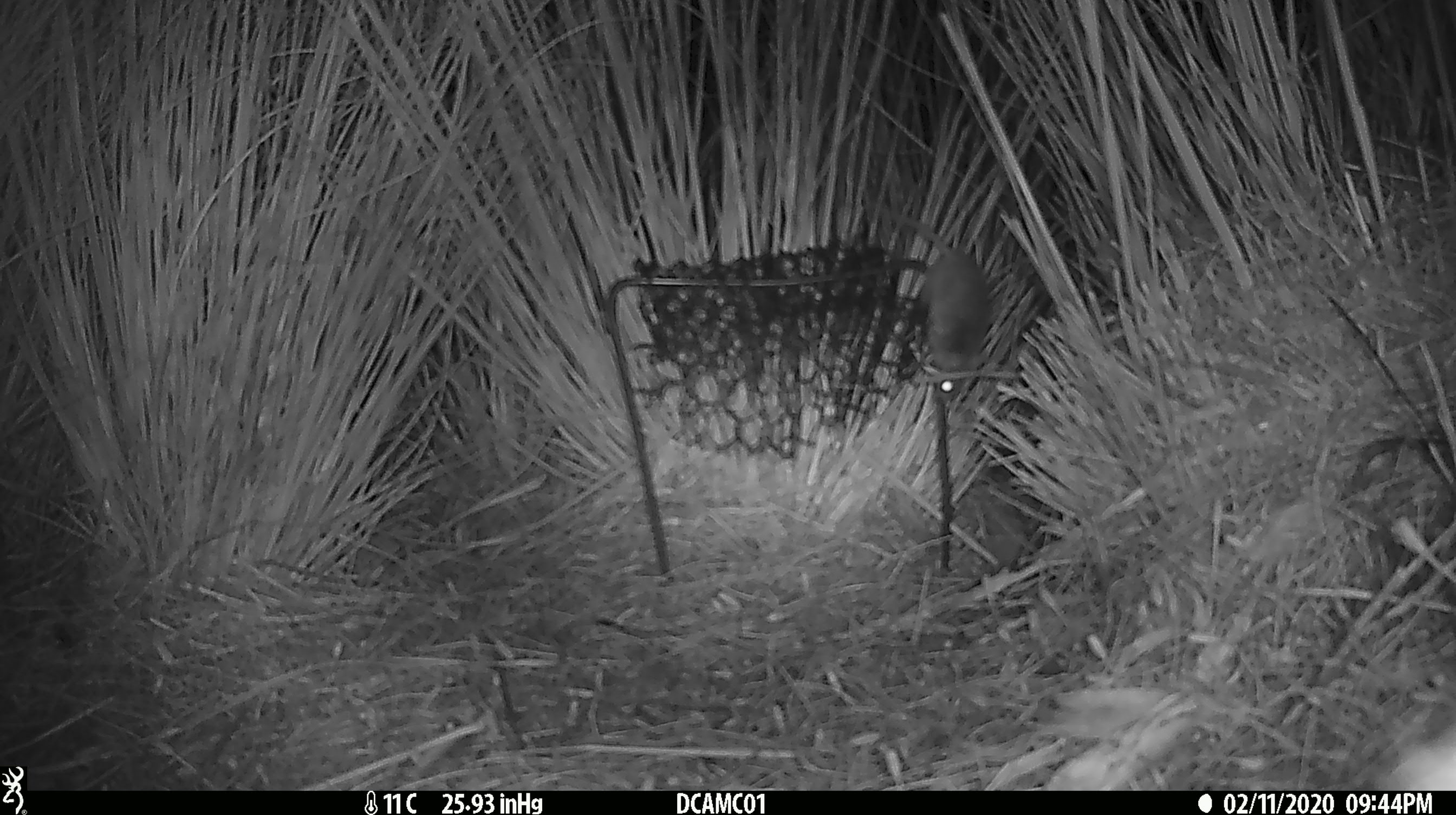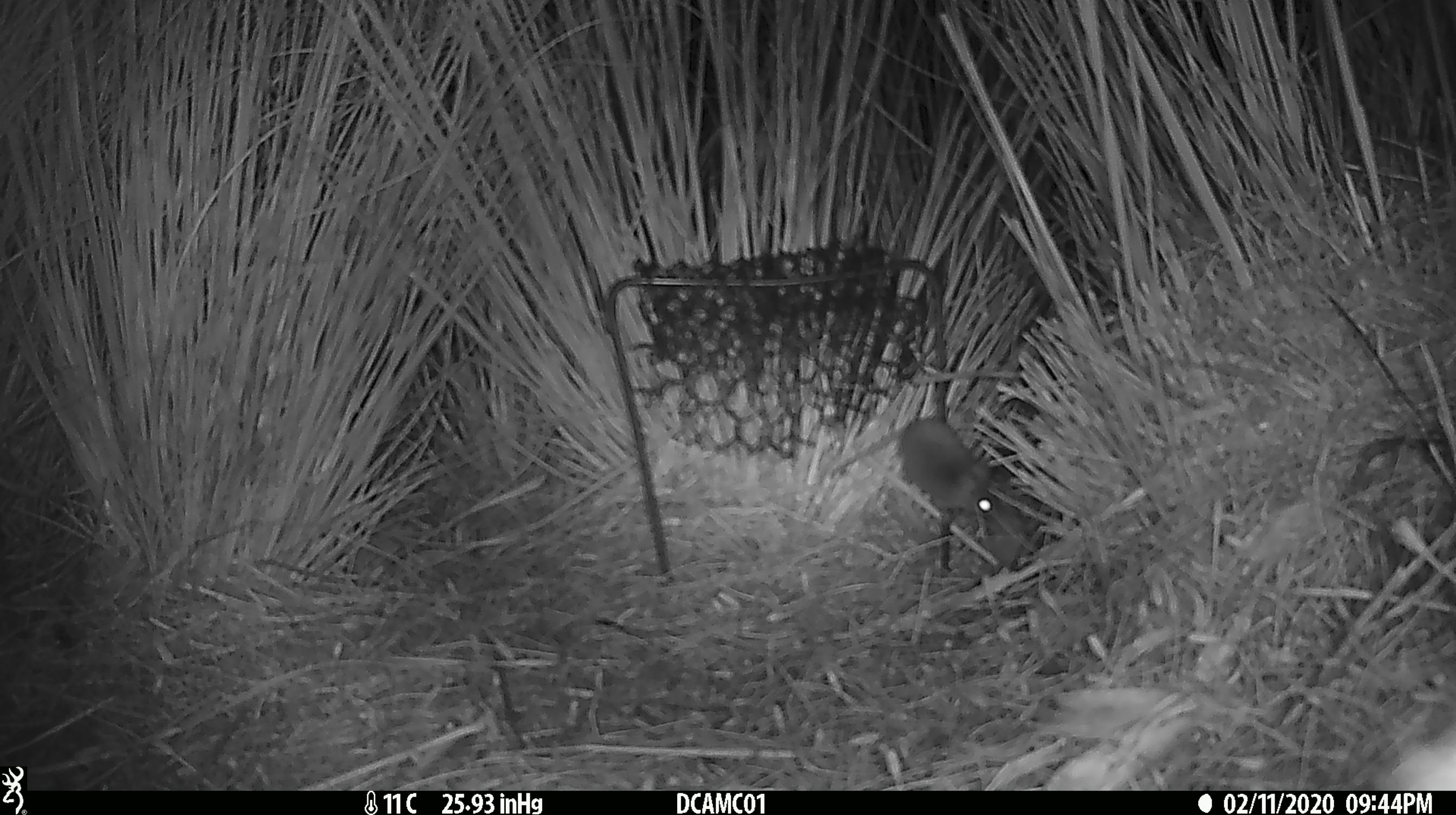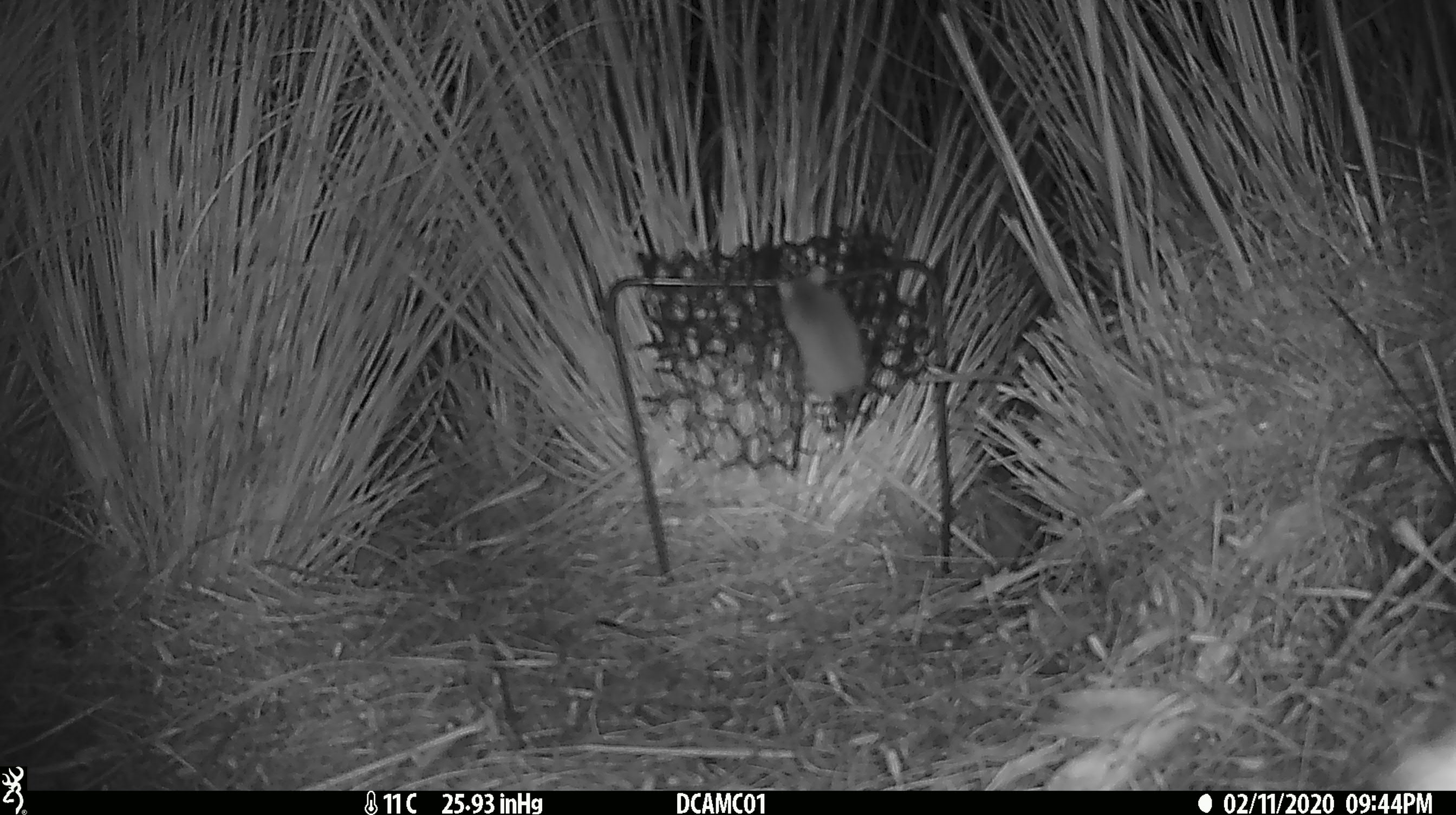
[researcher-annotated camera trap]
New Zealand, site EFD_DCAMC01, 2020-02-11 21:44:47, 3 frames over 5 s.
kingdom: Animalia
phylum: Chordata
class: Mammalia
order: Rodentia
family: Muridae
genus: Mus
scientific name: Mus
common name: mouse